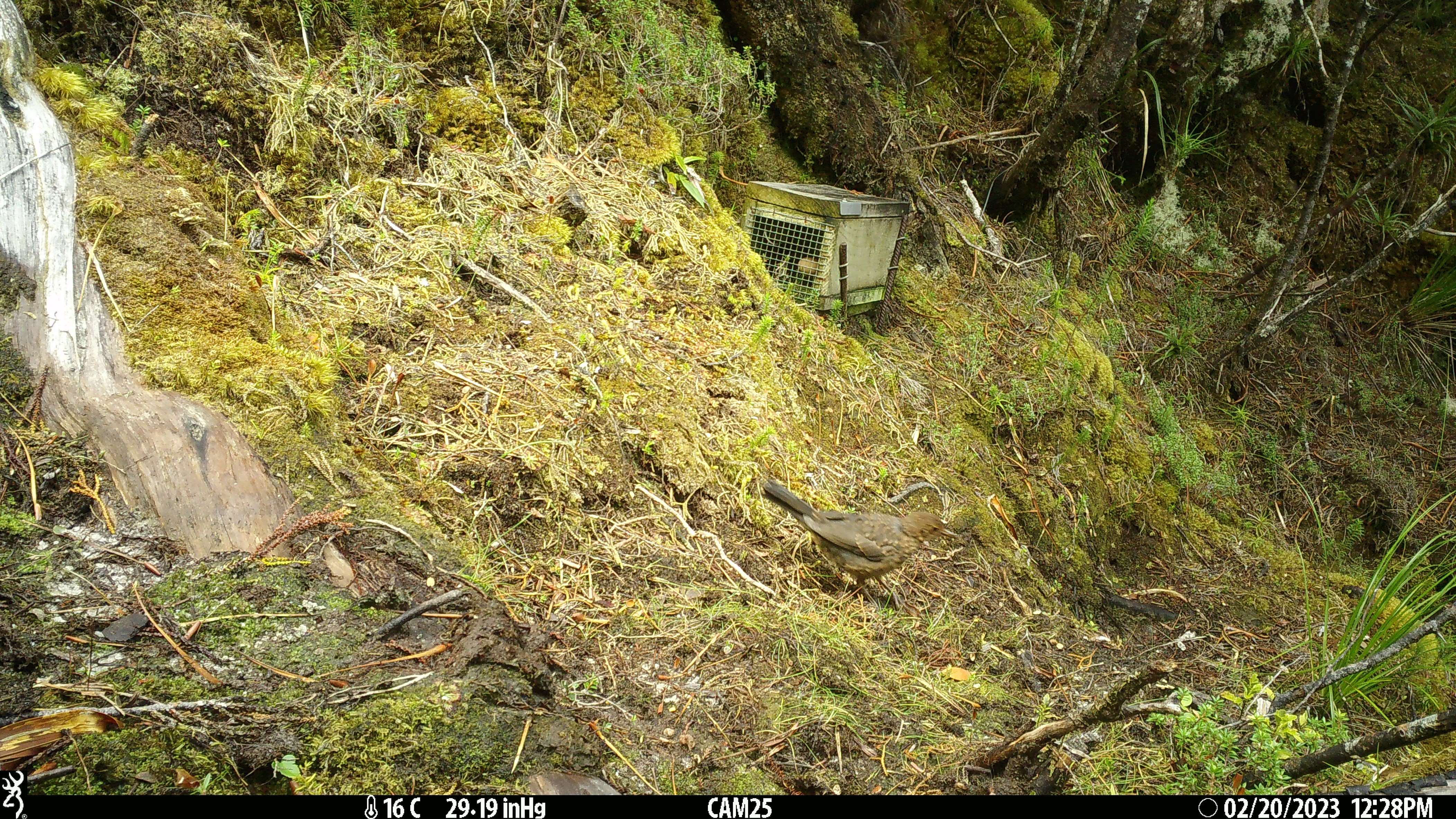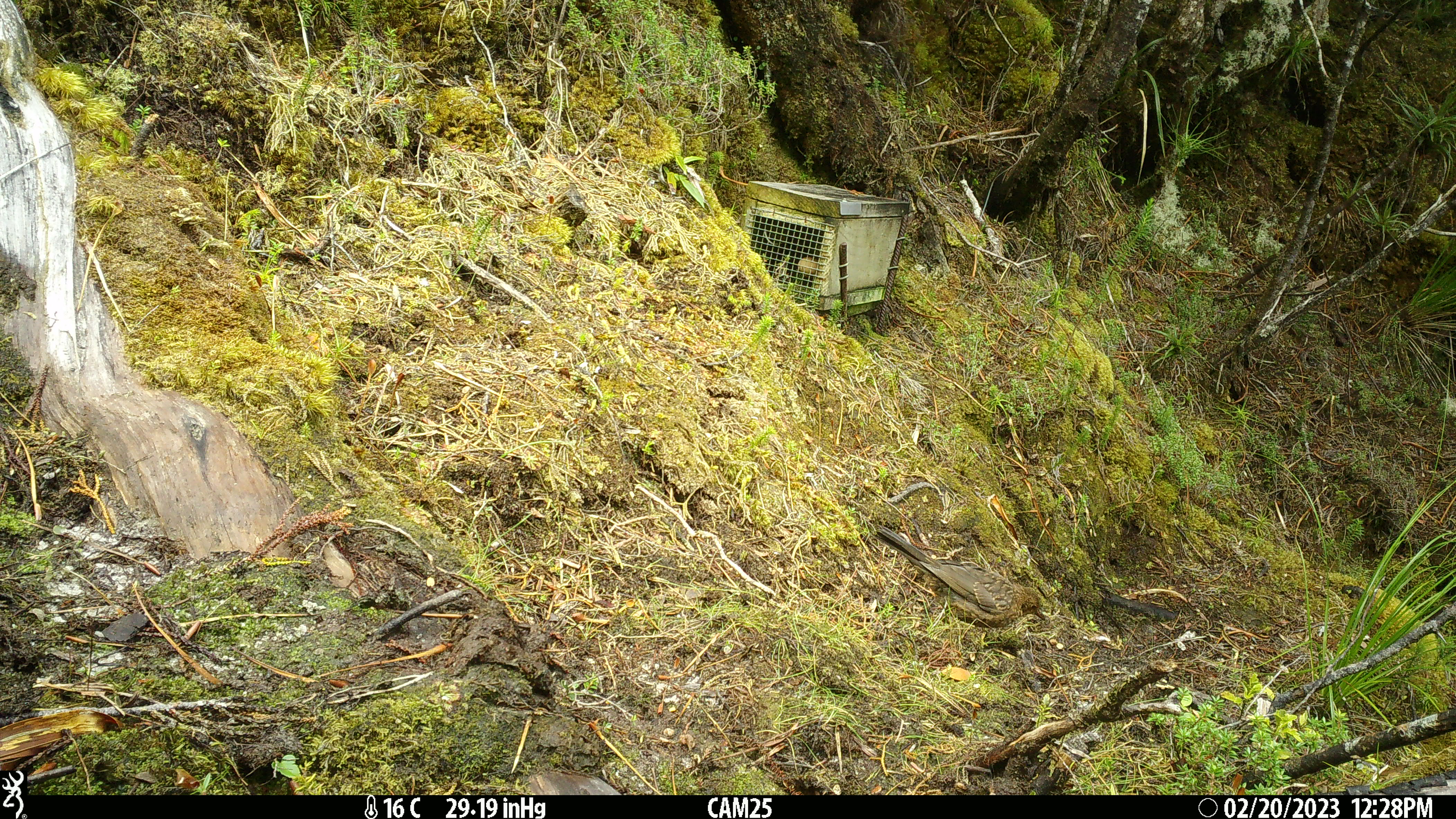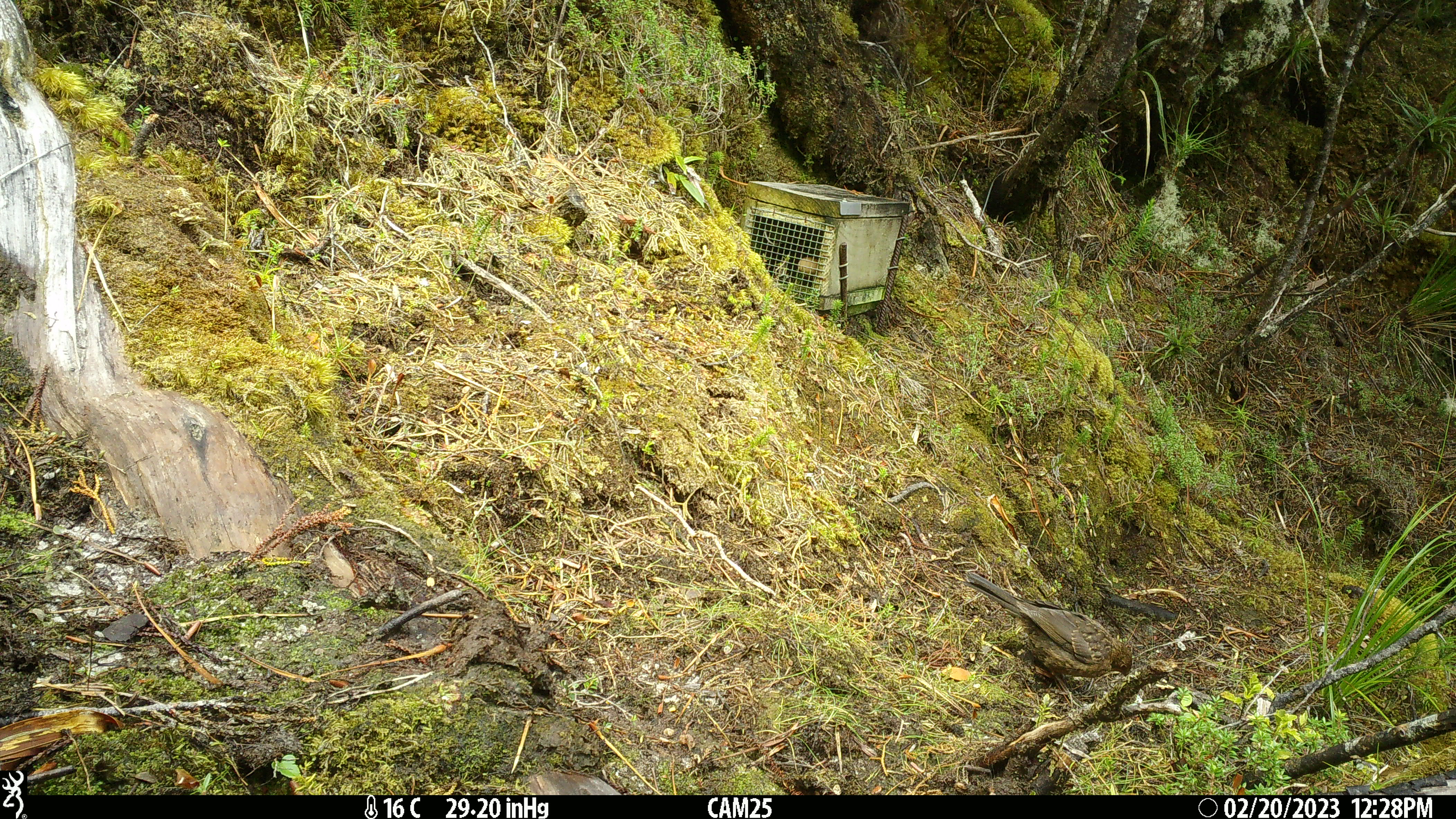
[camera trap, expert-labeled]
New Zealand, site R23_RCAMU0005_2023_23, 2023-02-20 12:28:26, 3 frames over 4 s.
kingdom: Animalia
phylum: Chordata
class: Aves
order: Passeriformes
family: Turdidae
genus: Turdus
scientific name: Turdus merula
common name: eurasian blackbird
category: blackbird